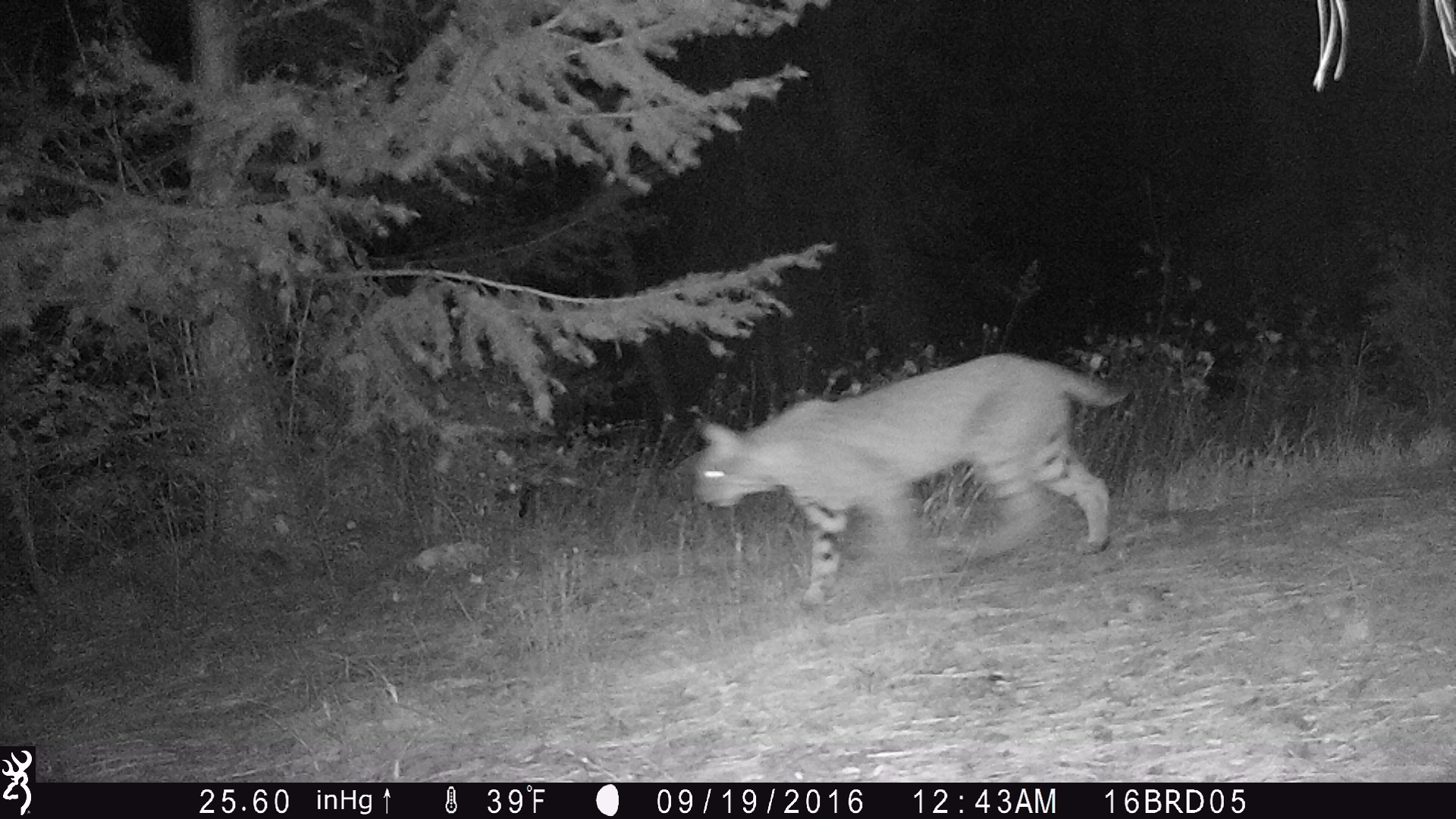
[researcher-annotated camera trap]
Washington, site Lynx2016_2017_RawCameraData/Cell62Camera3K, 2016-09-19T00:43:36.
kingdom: Animalia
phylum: Chordata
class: Mammalia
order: Carnivora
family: Felidae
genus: Lynx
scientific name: Lynx rufus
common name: bobcat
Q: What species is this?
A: Lynx rufus (bobcat).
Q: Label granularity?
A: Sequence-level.